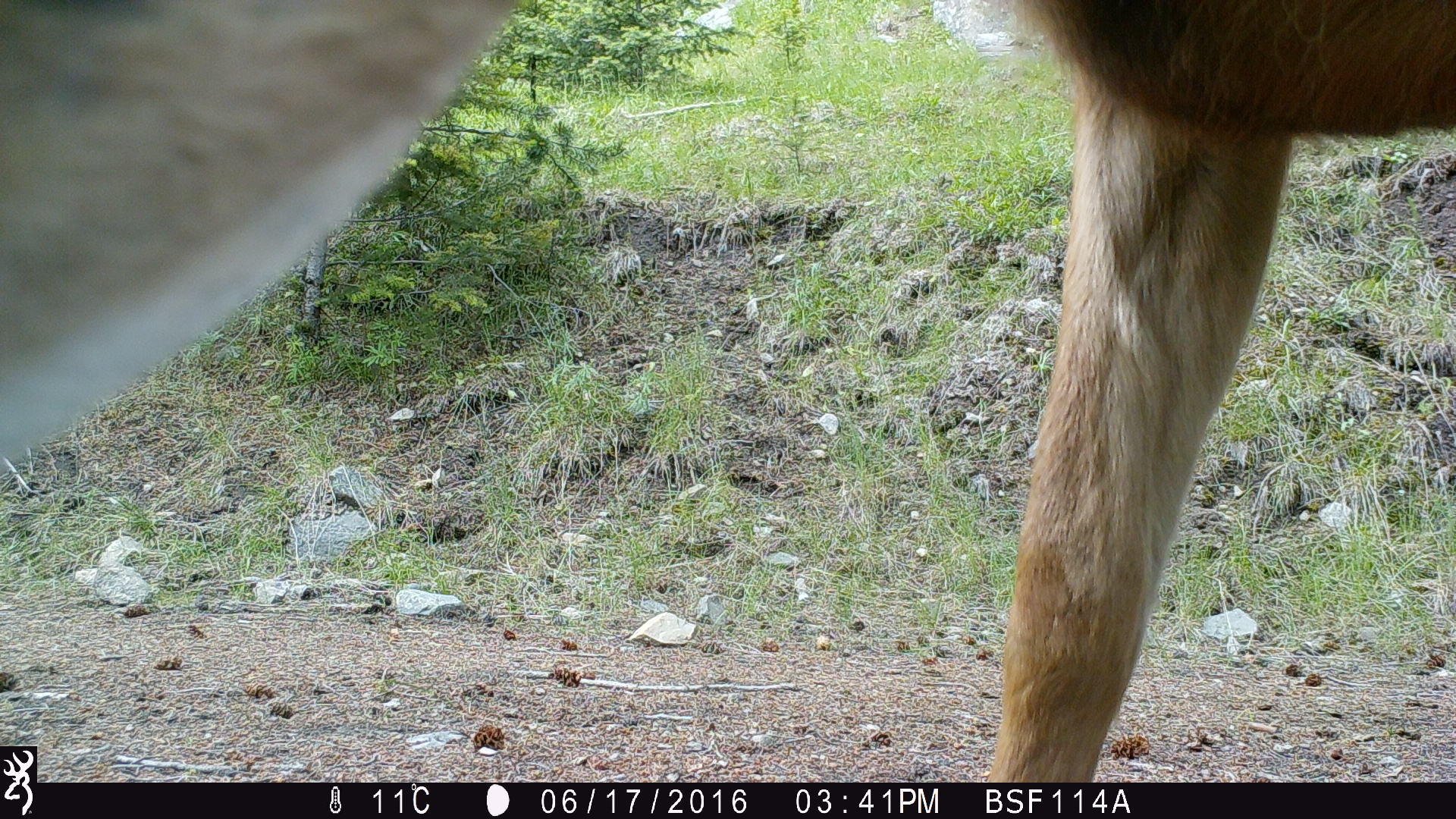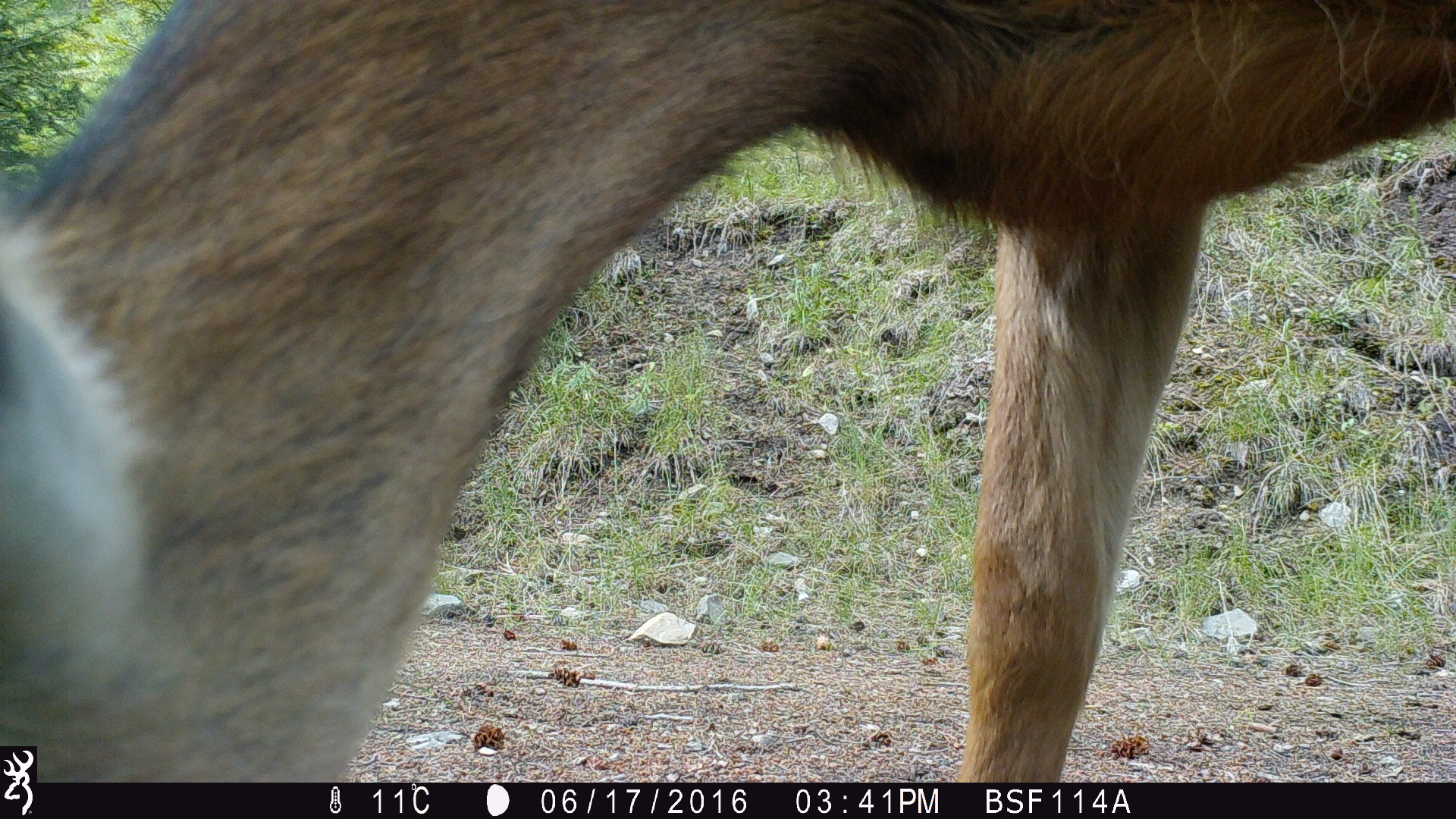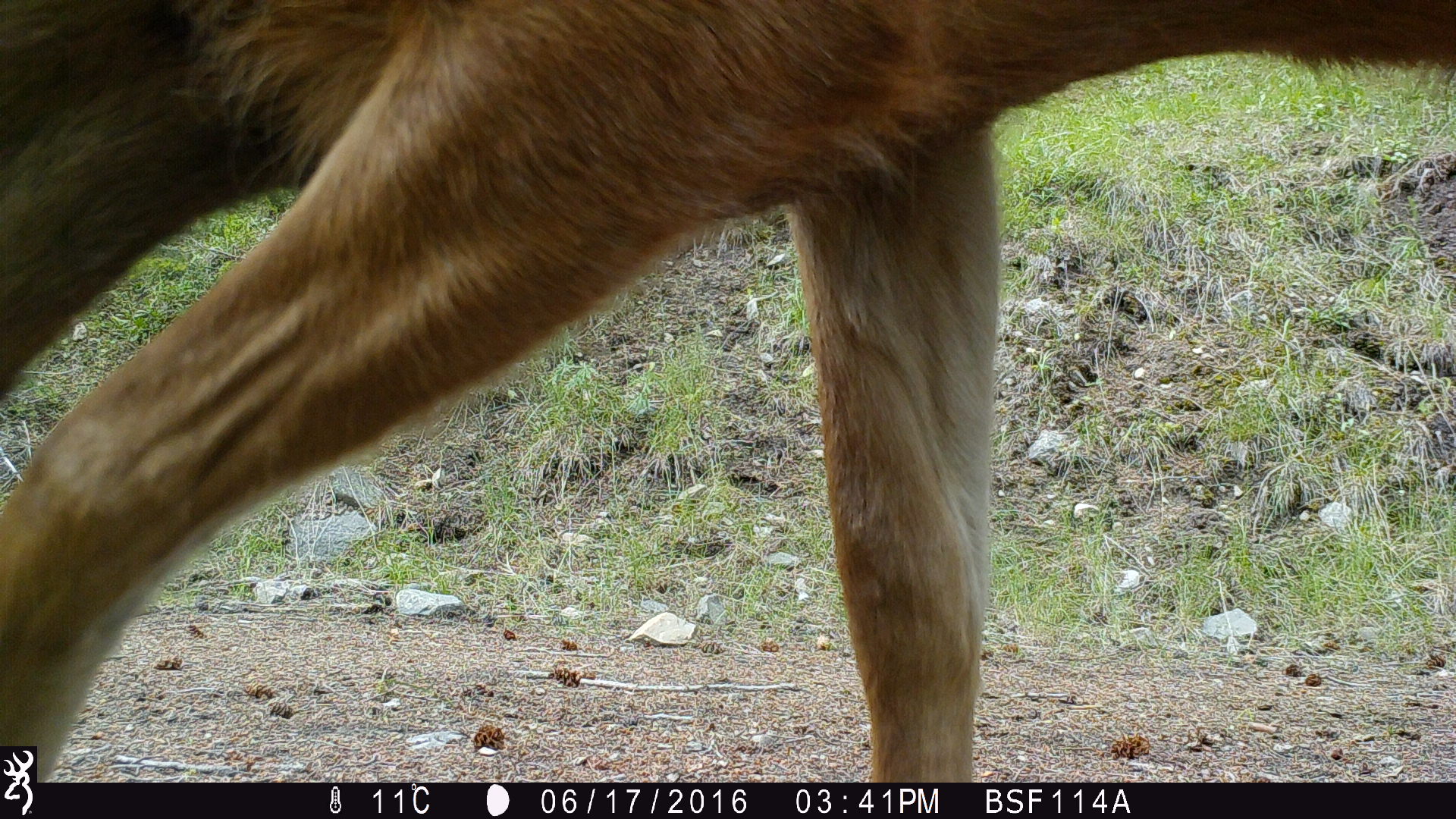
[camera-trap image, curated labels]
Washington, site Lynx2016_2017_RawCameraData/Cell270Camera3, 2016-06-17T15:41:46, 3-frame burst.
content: unidentified animal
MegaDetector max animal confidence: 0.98